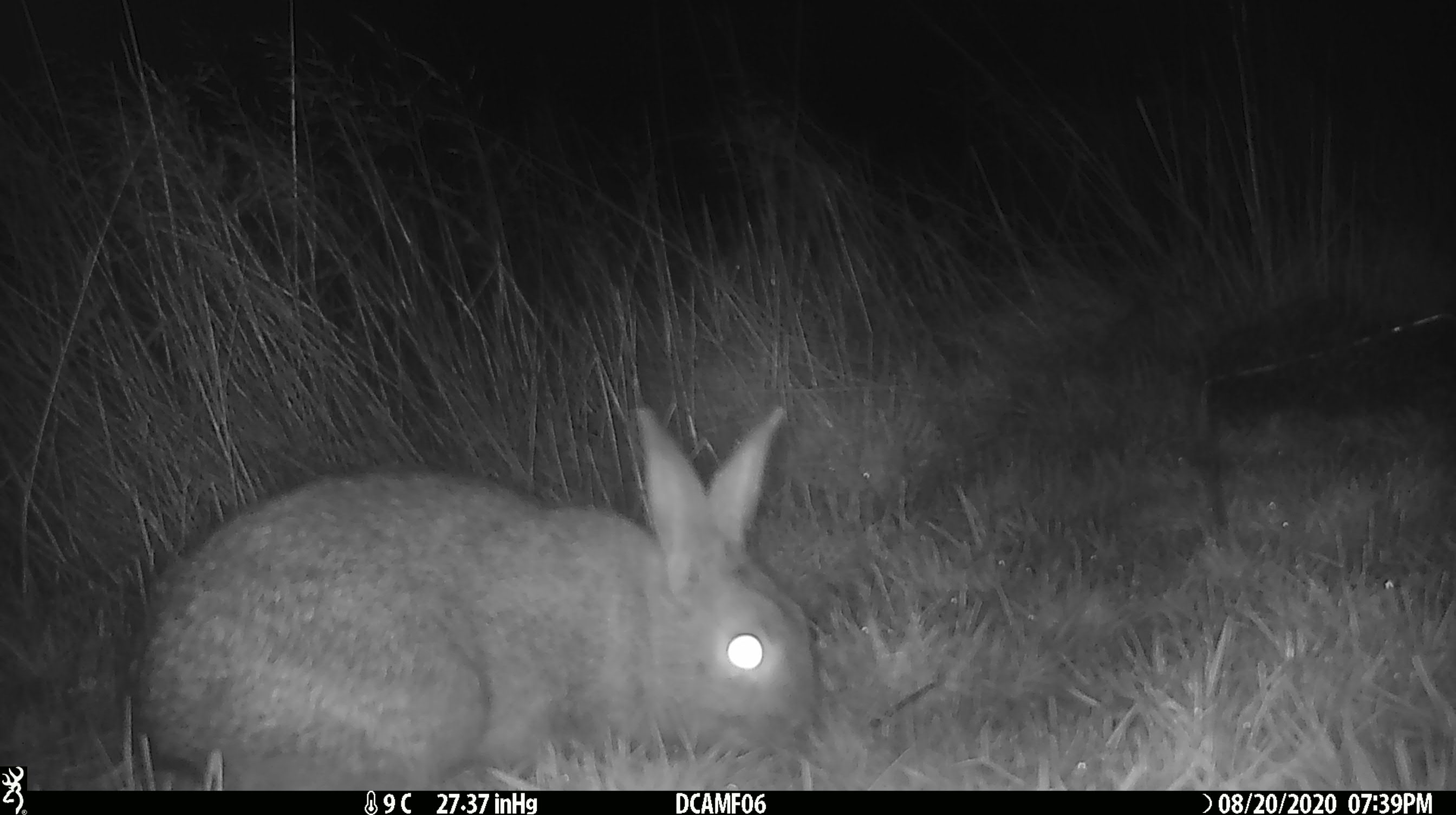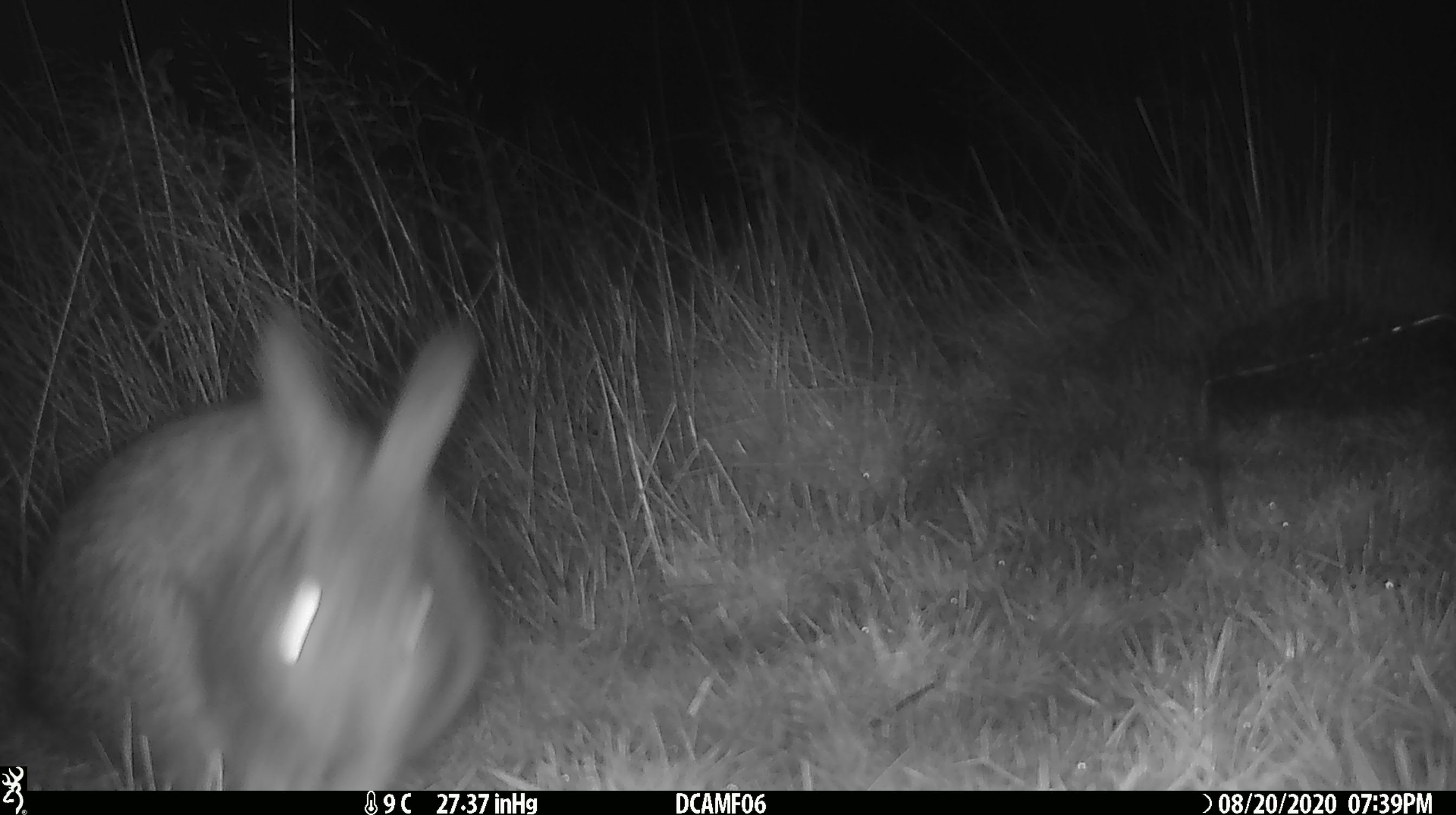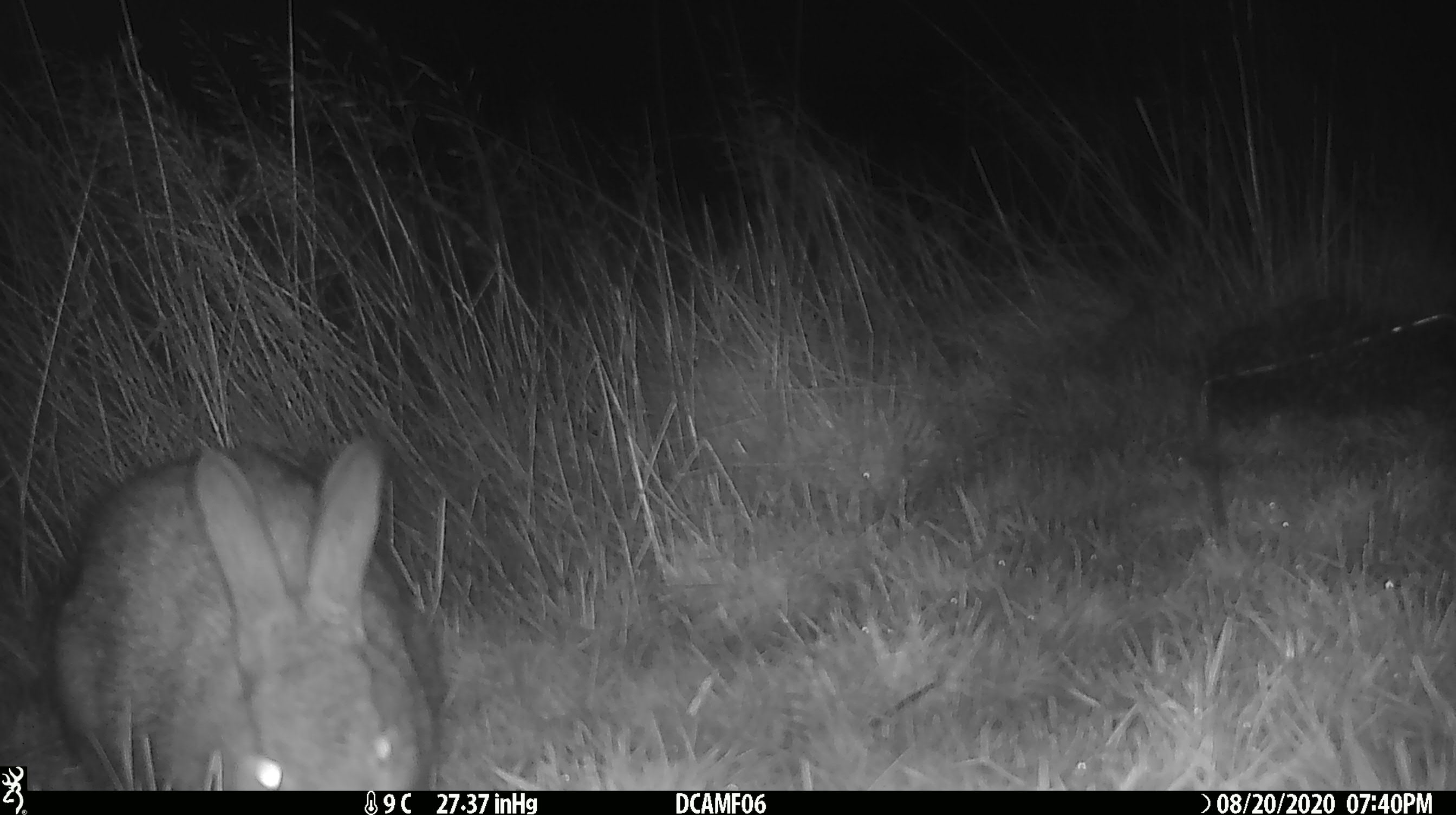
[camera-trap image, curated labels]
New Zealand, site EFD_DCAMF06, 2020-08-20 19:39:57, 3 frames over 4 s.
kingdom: Animalia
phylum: Chordata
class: Mammalia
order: Lagomorpha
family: Leporidae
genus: Oryctolagus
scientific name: Oryctolagus cuniculus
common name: european rabbit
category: rabbit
Rabbit (european rabbit) (Oryctolagus cuniculus).